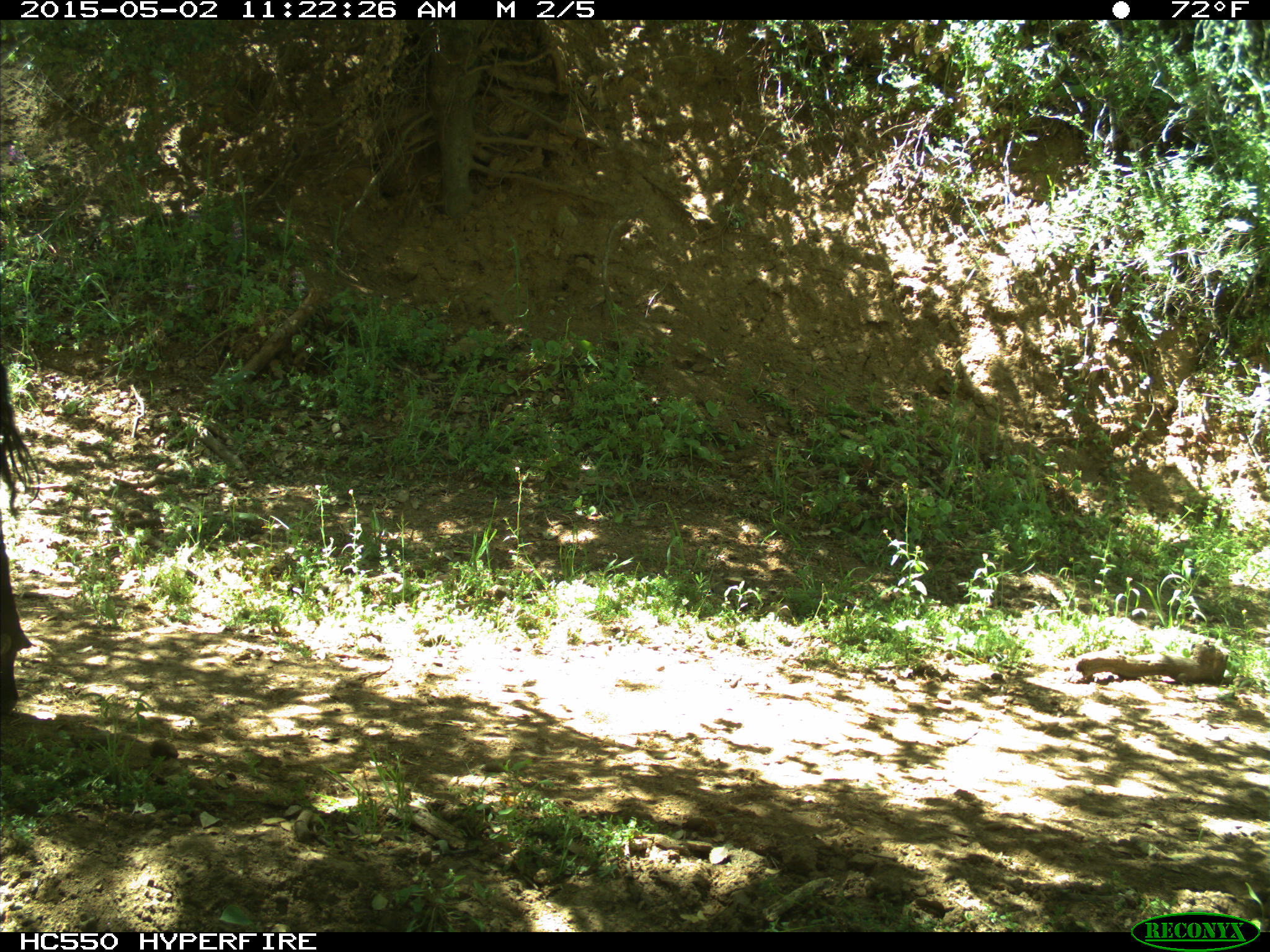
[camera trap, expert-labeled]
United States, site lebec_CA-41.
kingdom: Animalia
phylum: Chordata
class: Mammalia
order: Artiodactyla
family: Bovidae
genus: Bos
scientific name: Bos taurus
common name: domestic cow